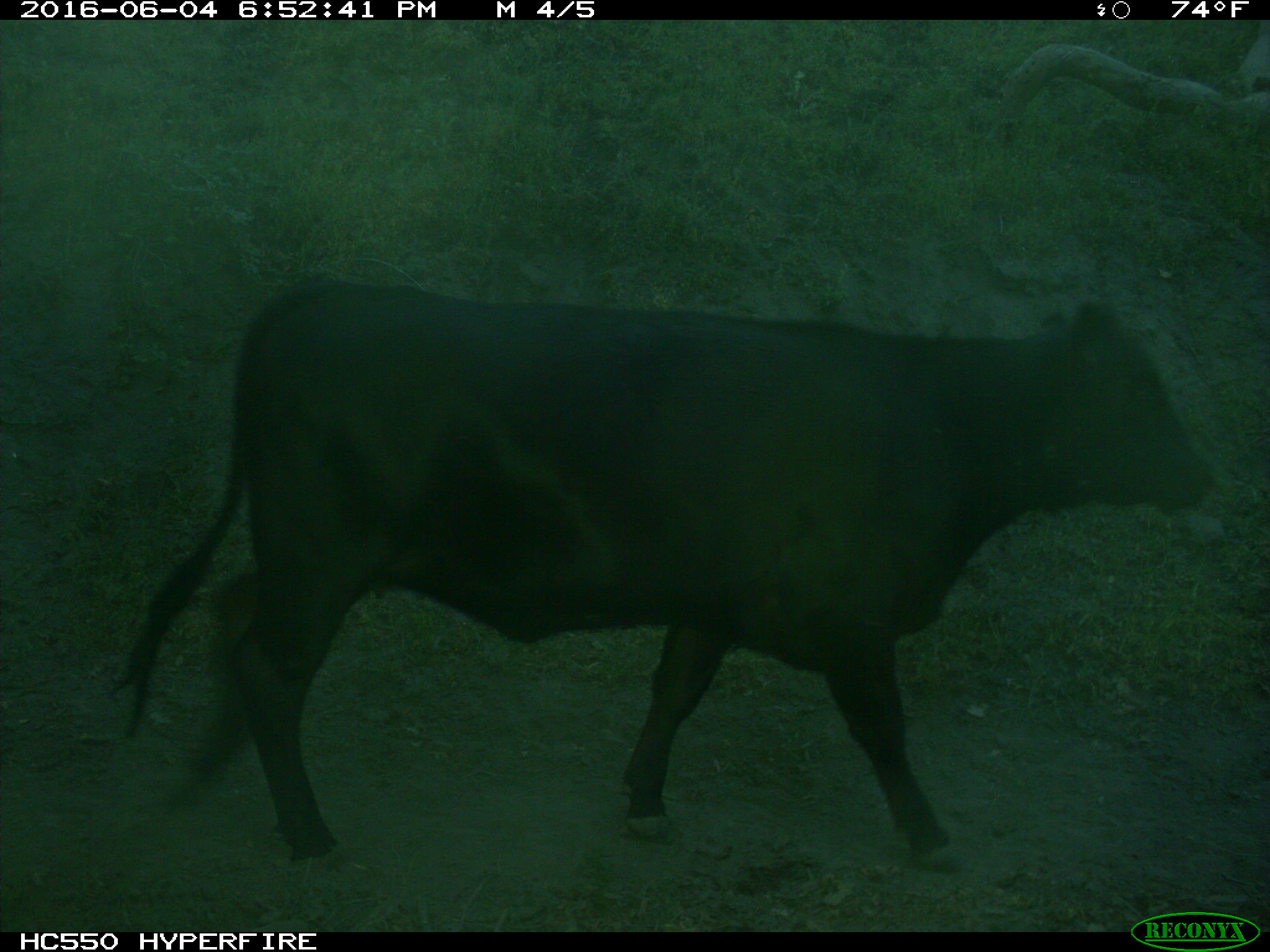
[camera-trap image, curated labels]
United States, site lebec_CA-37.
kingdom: Animalia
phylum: Chordata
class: Mammalia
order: Artiodactyla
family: Bovidae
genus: Bos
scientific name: Bos taurus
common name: domestic cow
Bos taurus (domestic cow).